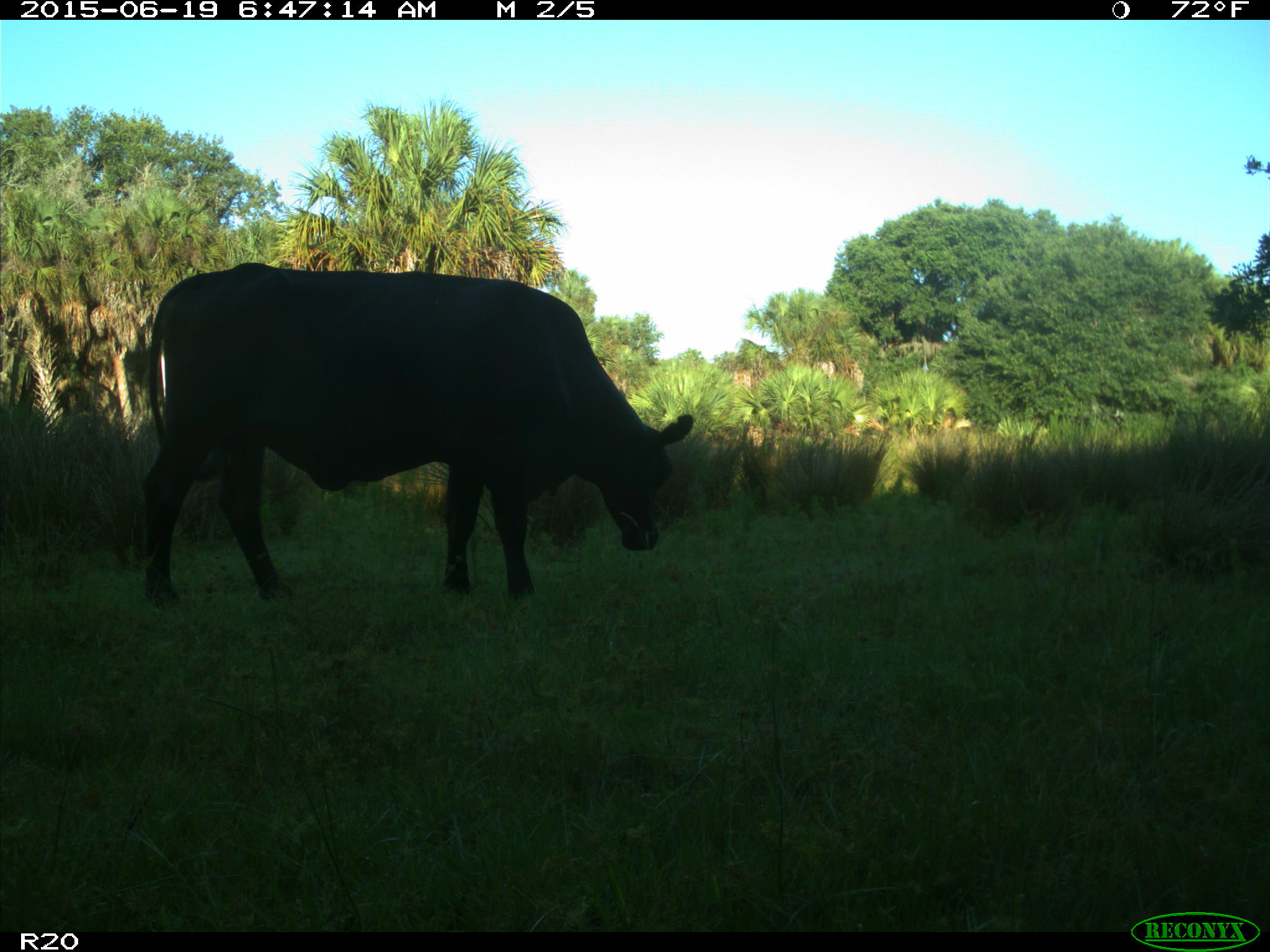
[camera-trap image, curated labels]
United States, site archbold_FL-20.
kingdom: Animalia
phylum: Chordata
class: Mammalia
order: Artiodactyla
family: Bovidae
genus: Bos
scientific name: Bos taurus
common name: domestic cow